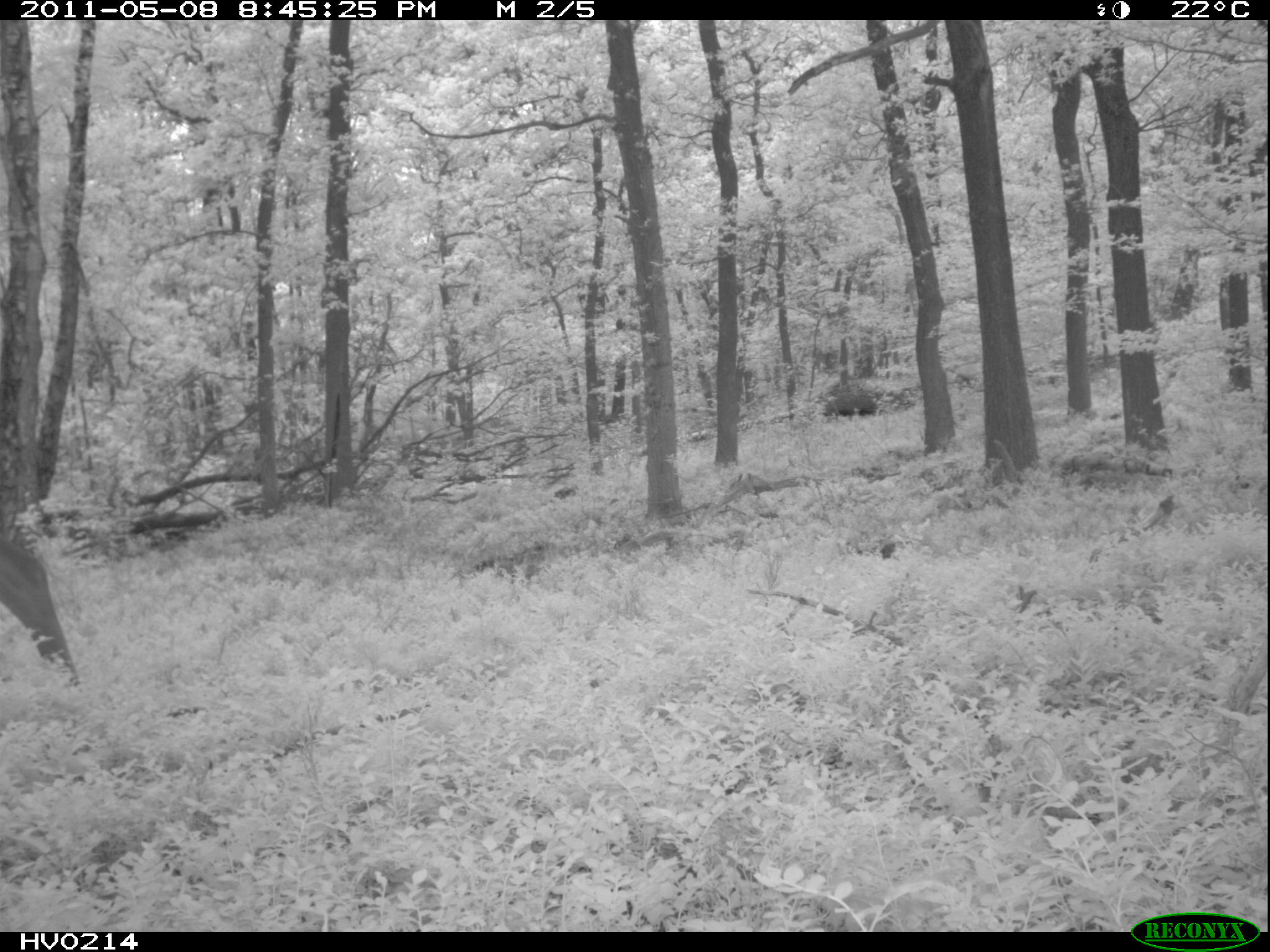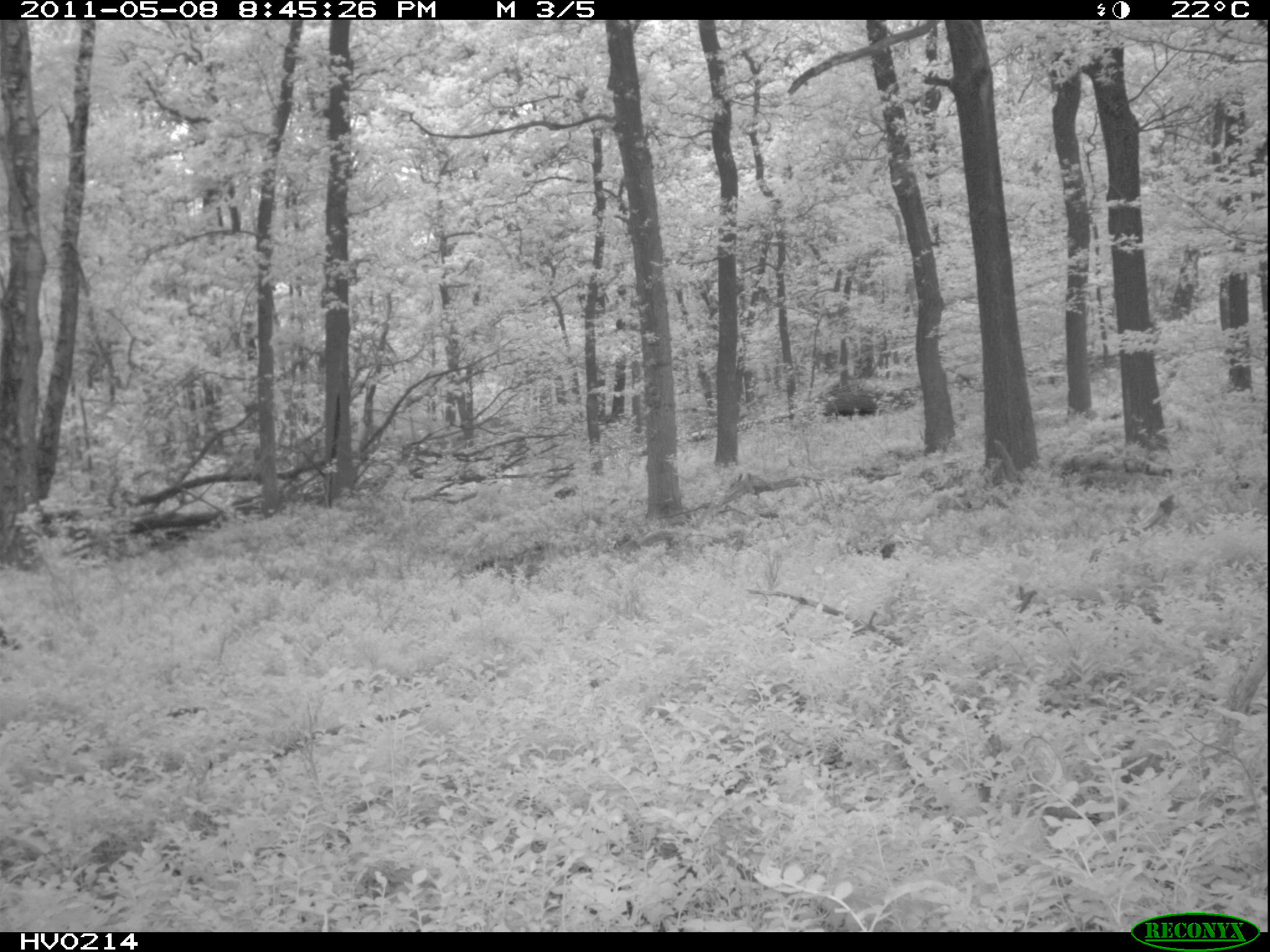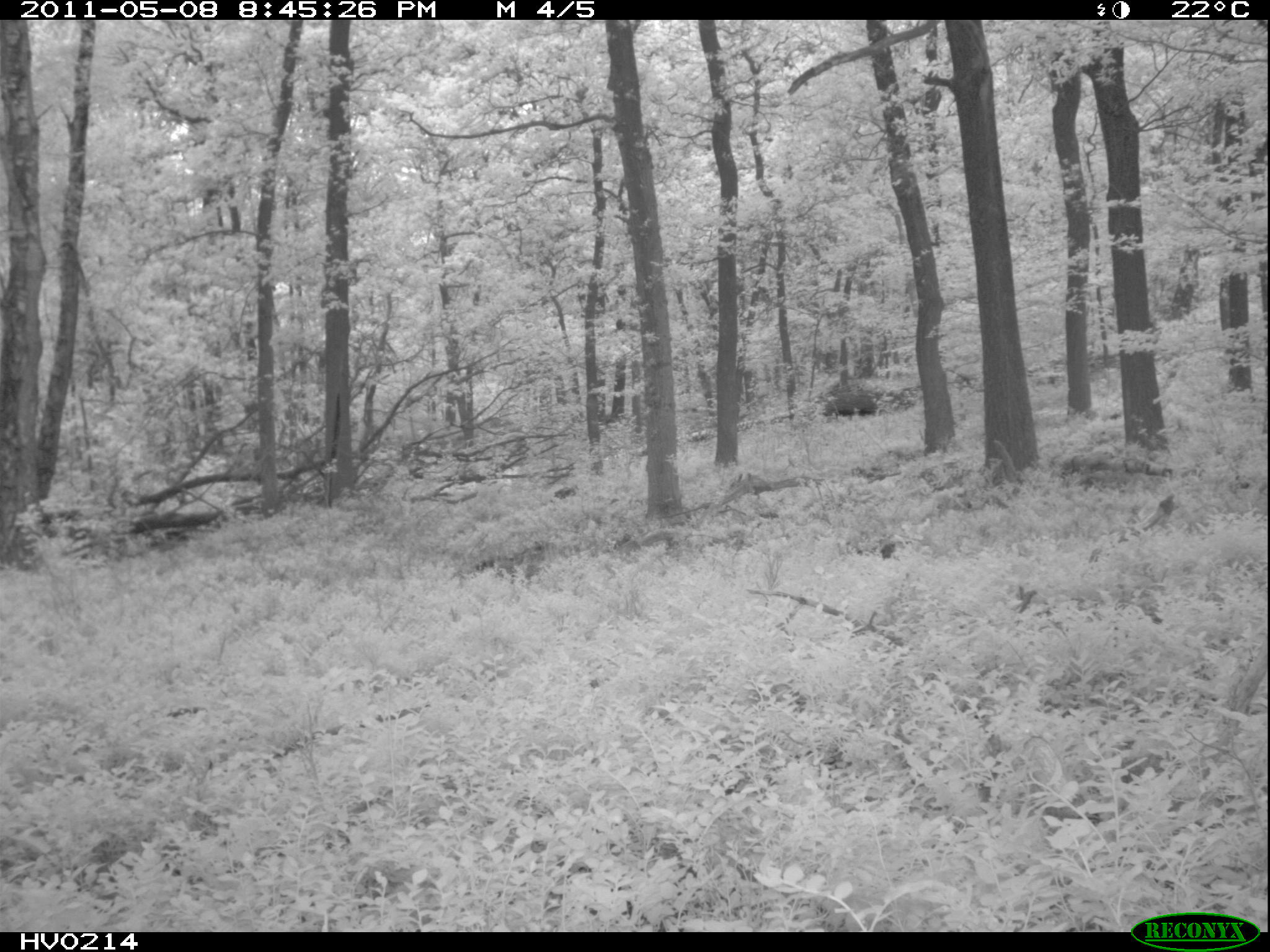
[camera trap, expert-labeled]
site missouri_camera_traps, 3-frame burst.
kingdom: Animalia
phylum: Chordata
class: Mammalia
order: Artiodactyla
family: Cervidae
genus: Cervus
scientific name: Cervus elaphus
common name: red deer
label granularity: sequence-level